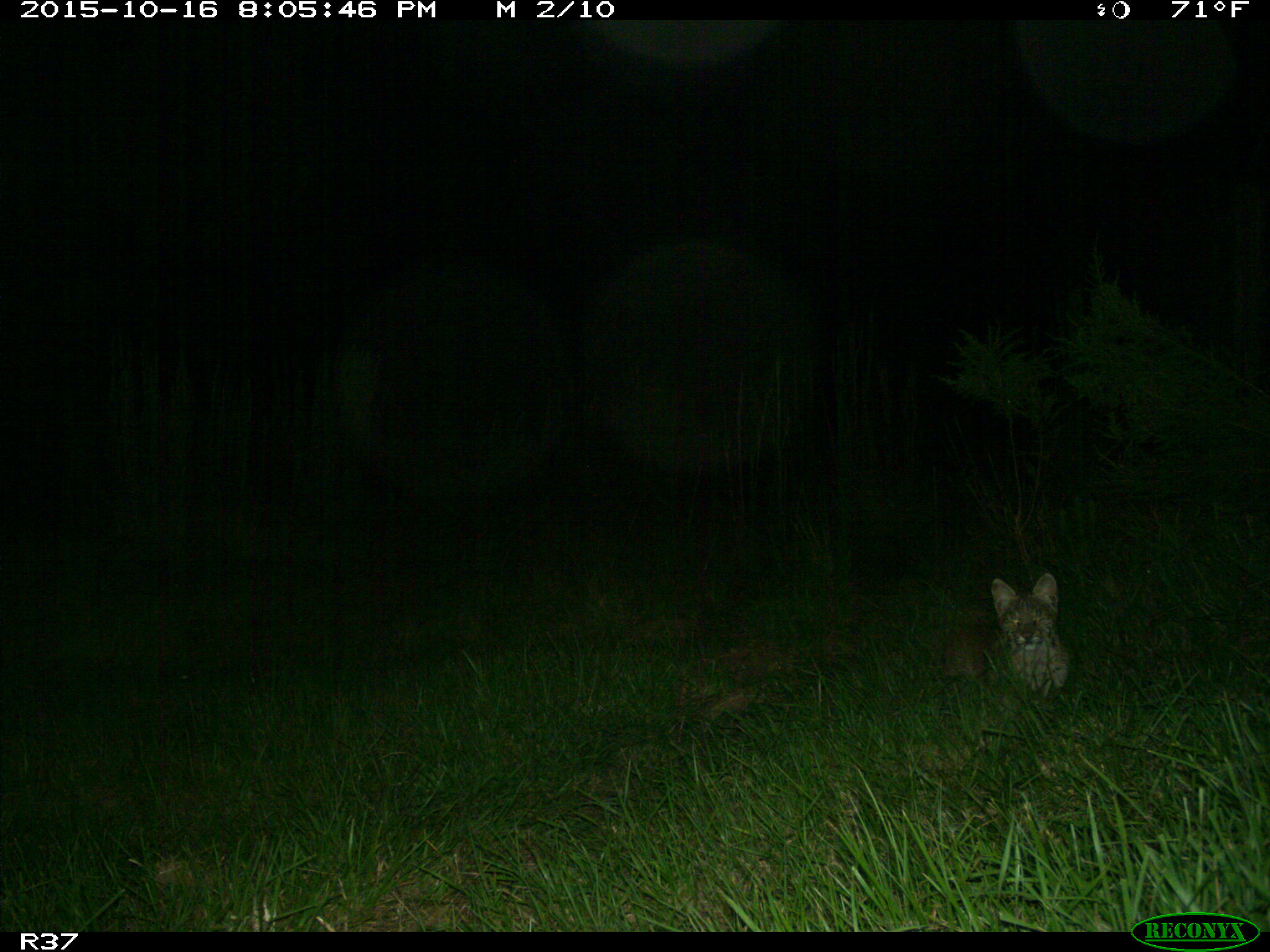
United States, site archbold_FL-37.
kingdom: Animalia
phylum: Chordata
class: Mammalia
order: Carnivora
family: Felidae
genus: Lynx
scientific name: Lynx rufus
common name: bobcat